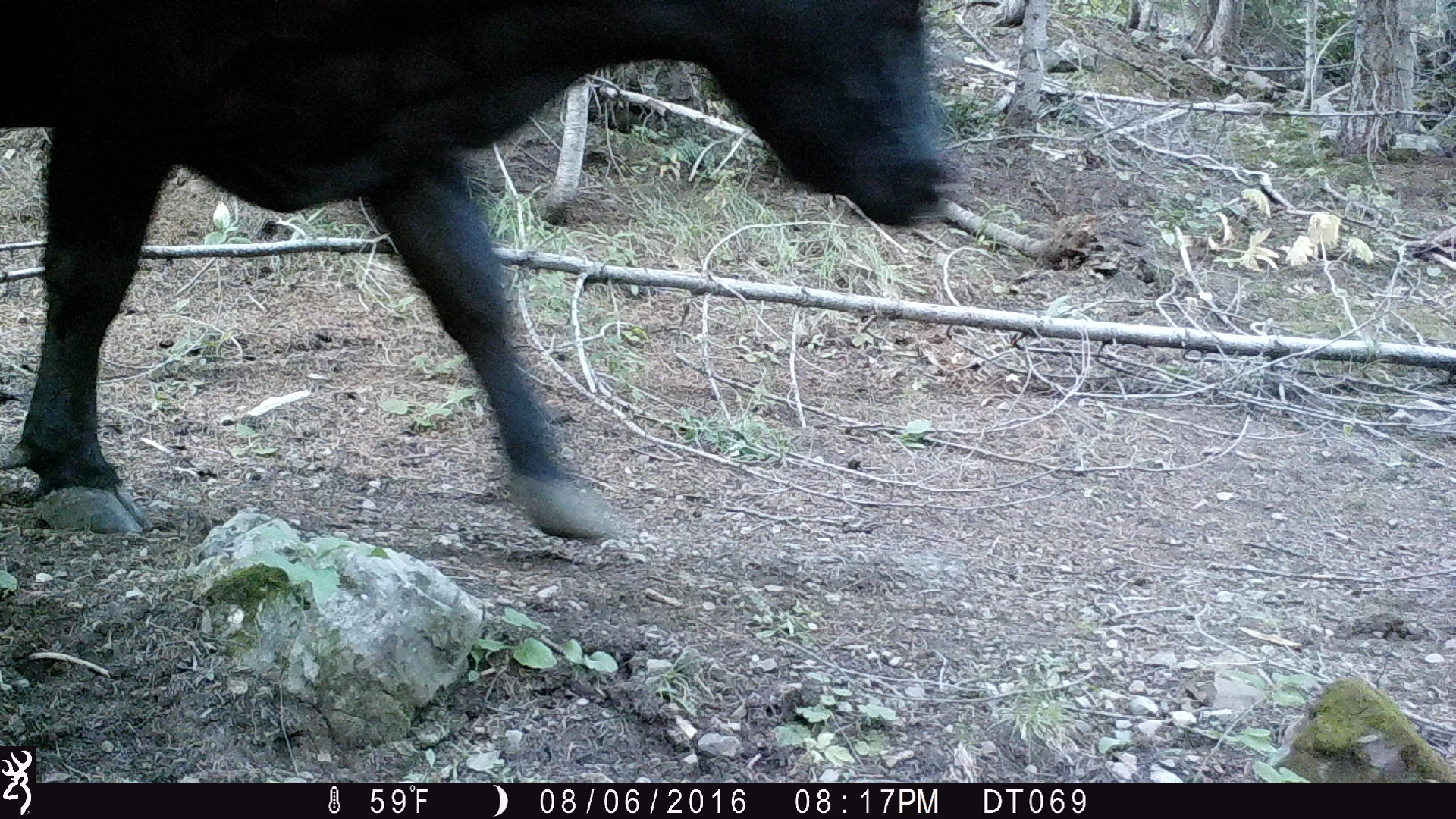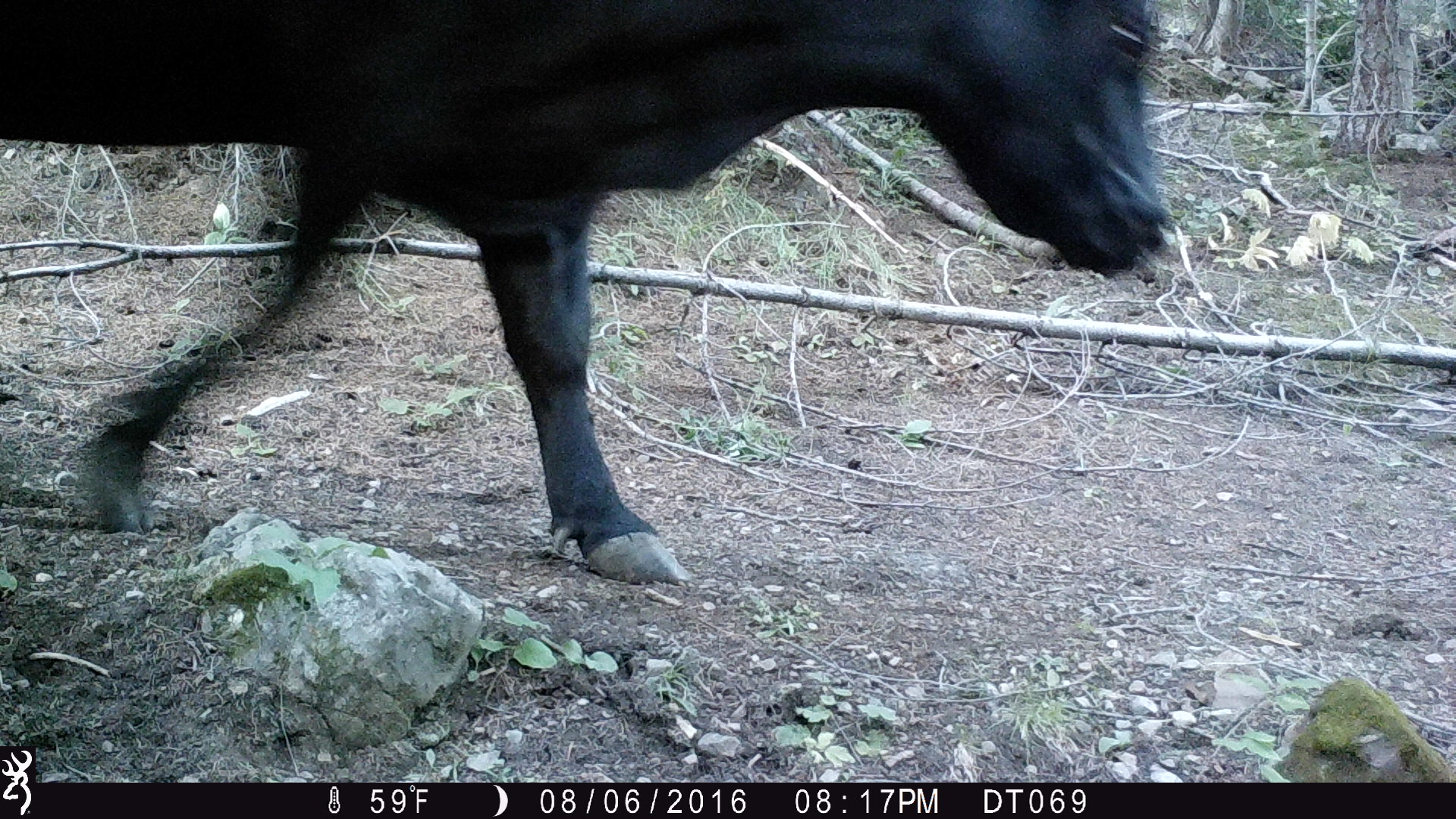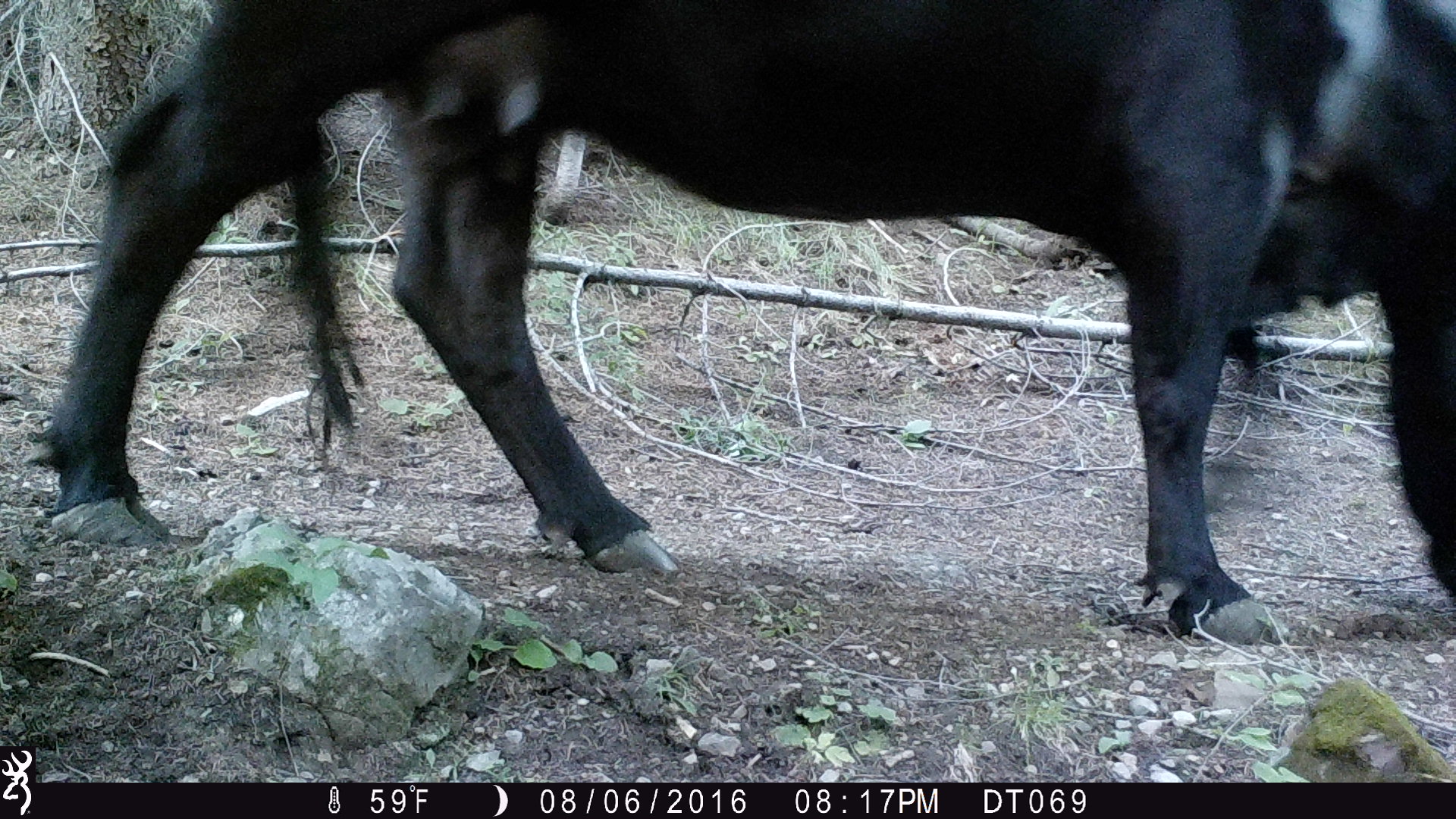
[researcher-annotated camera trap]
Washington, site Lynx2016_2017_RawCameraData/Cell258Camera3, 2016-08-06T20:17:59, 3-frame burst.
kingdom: Animalia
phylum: Chordata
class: Mammalia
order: Artiodactyla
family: Bovidae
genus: Bos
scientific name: Bos taurus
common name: domestic cattle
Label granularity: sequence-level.